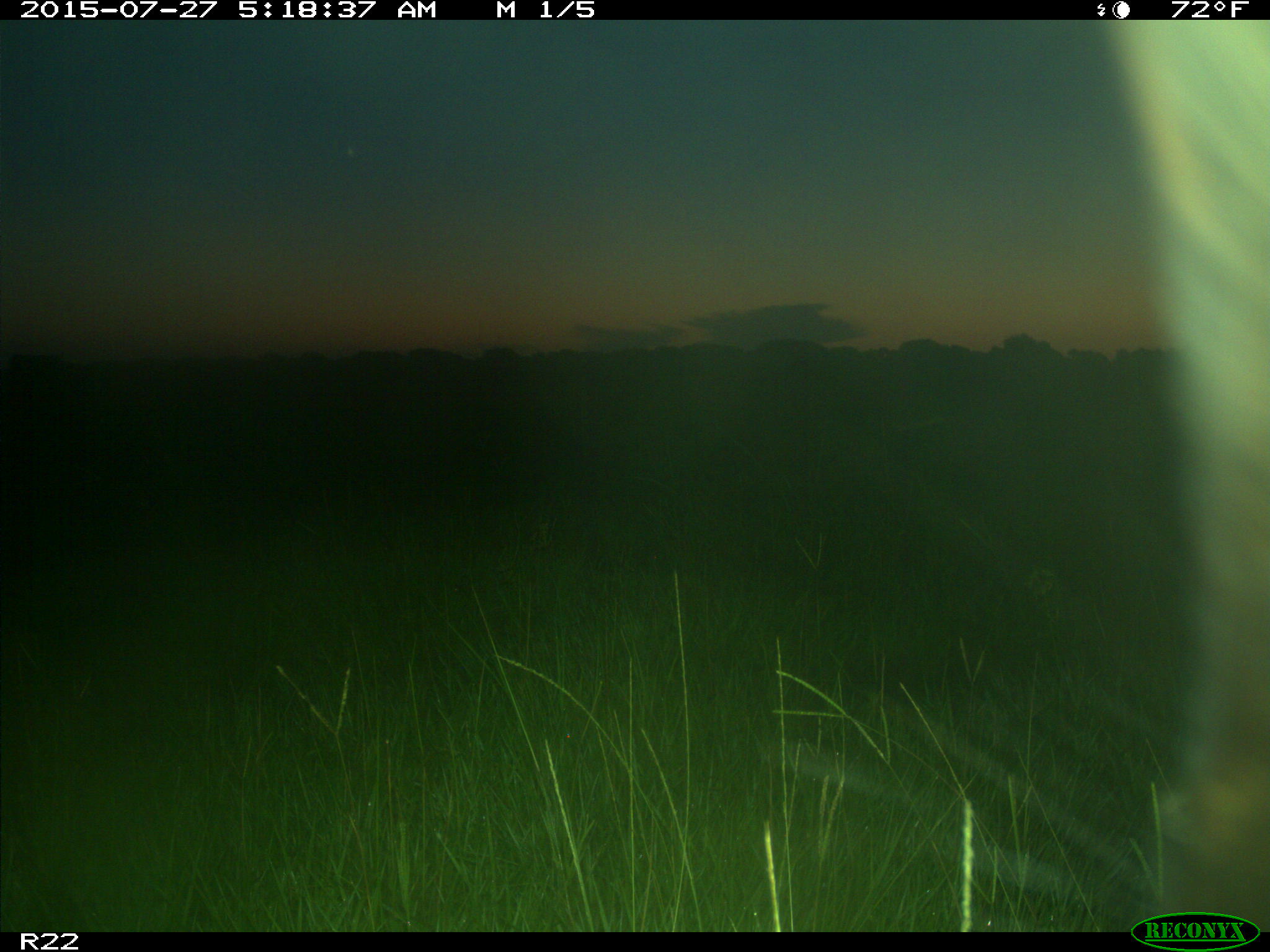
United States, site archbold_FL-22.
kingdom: Animalia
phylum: Chordata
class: Mammalia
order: Artiodactyla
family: Bovidae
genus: Bos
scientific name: Bos taurus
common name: domestic cow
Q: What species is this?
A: Bos taurus (domestic cow).